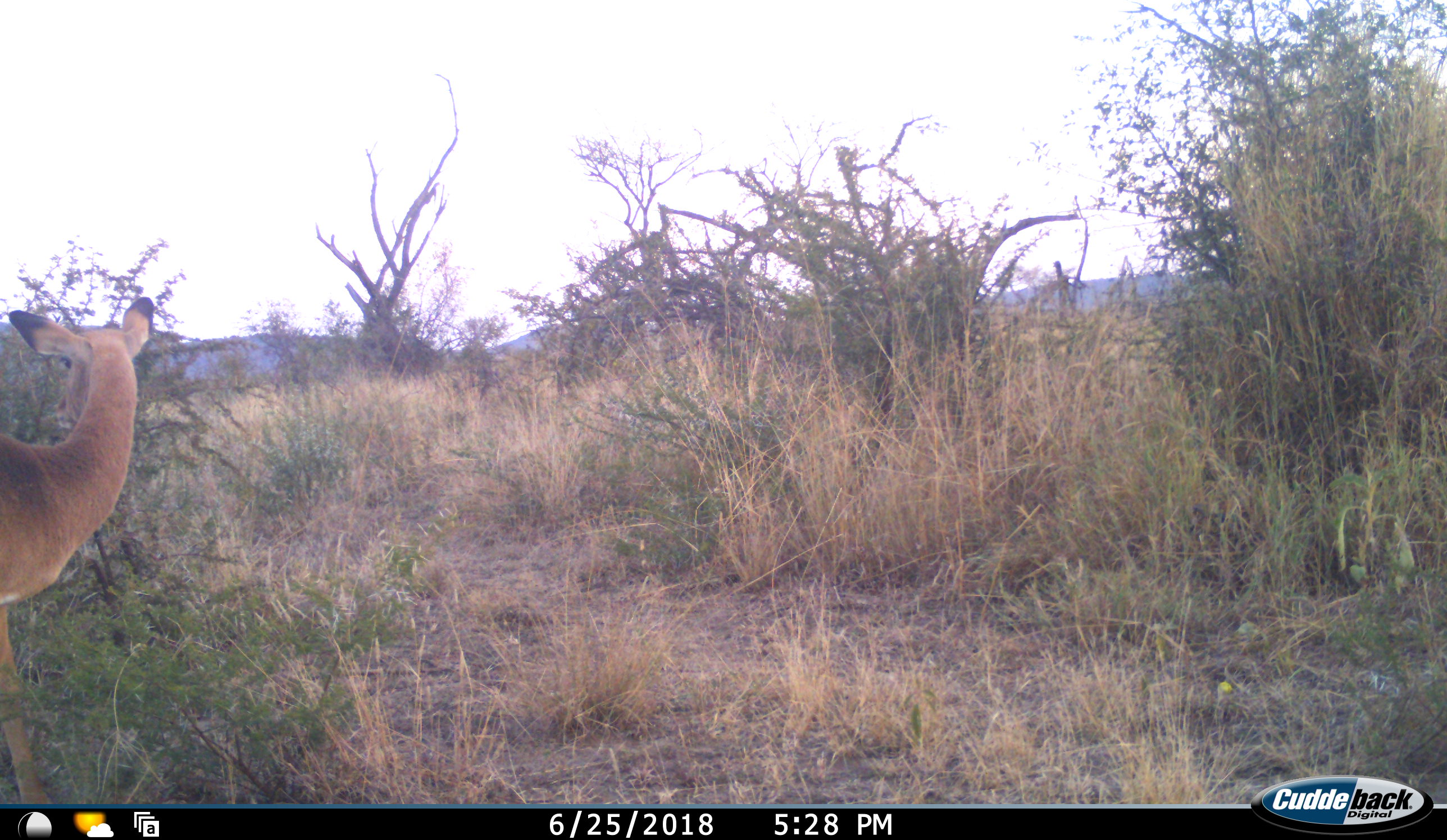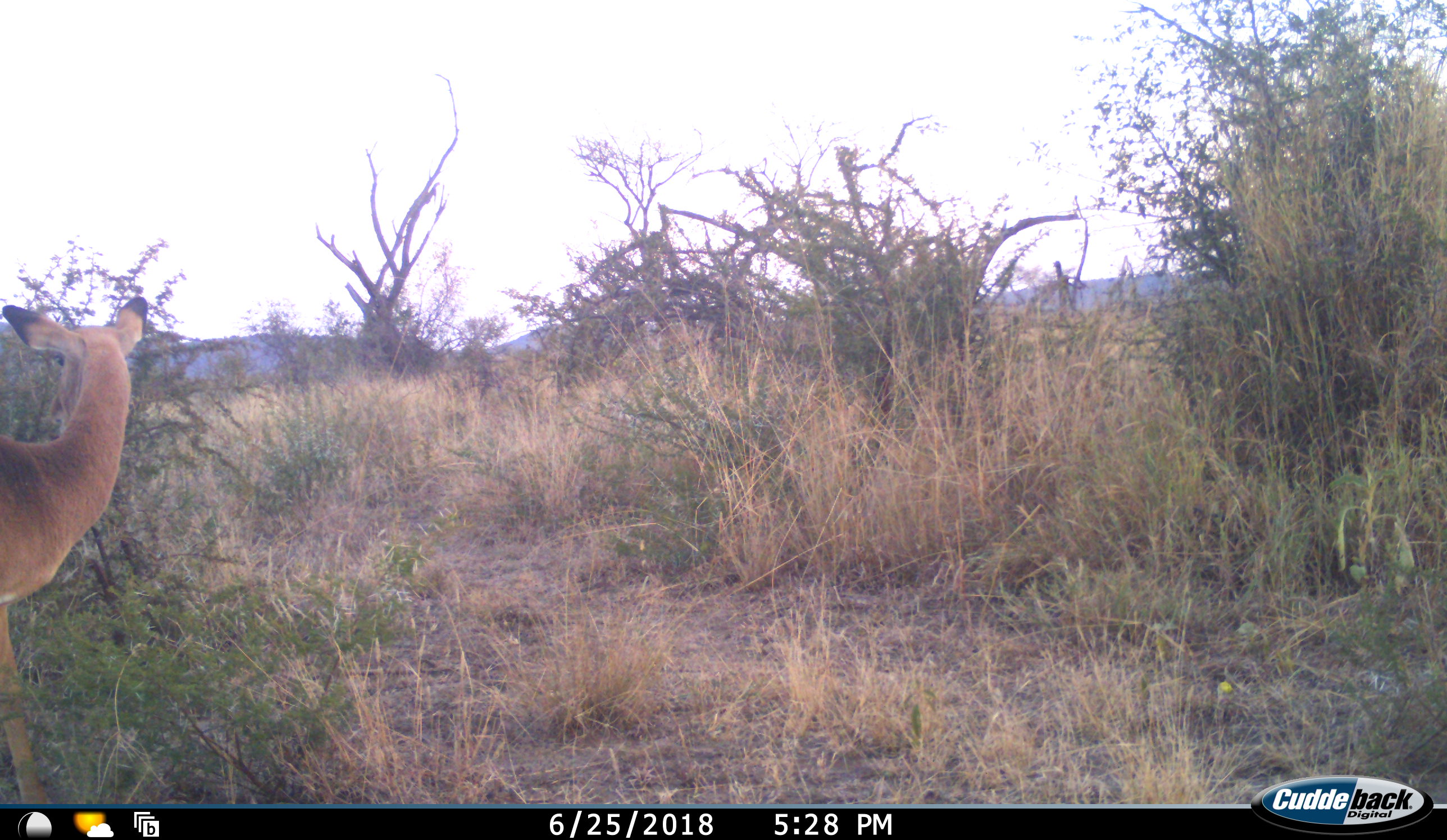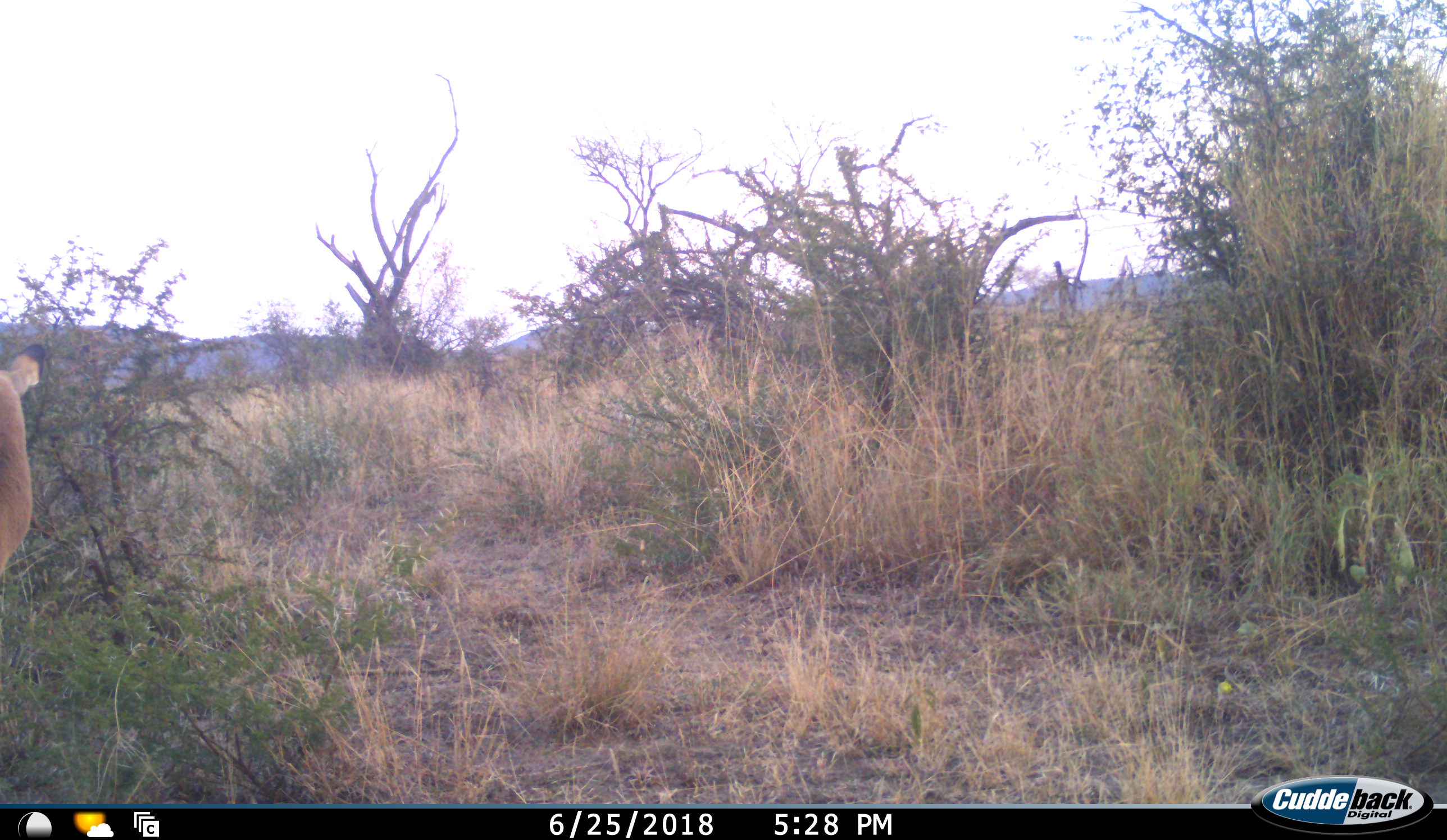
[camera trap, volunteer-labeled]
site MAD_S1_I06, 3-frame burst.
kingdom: Animalia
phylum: Chordata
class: Mammalia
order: Artiodactyla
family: Bovidae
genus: Aepyceros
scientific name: Aepyceros melampus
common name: impala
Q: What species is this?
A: Impala (Aepyceros melampus).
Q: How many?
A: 1.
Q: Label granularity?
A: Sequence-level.